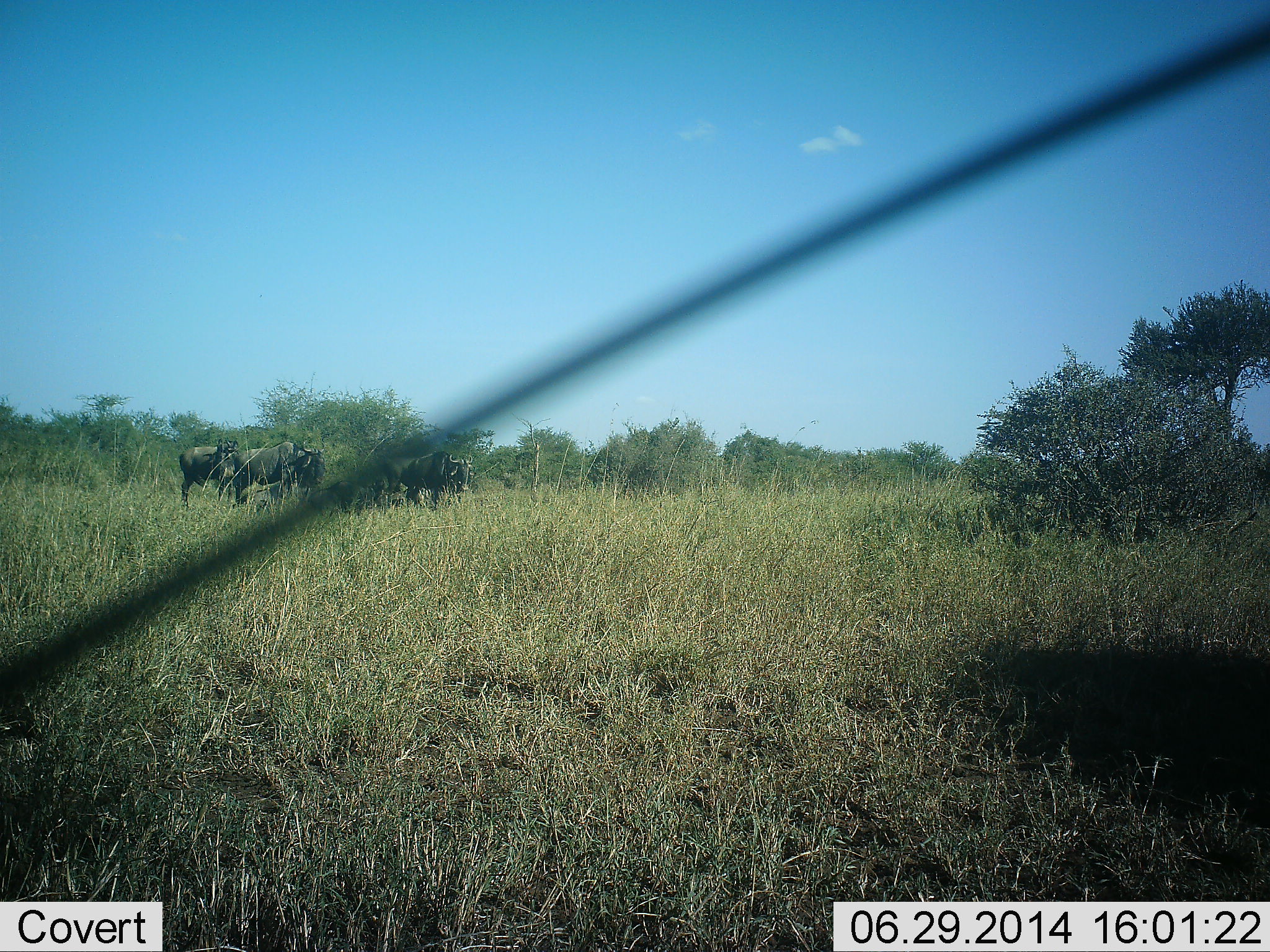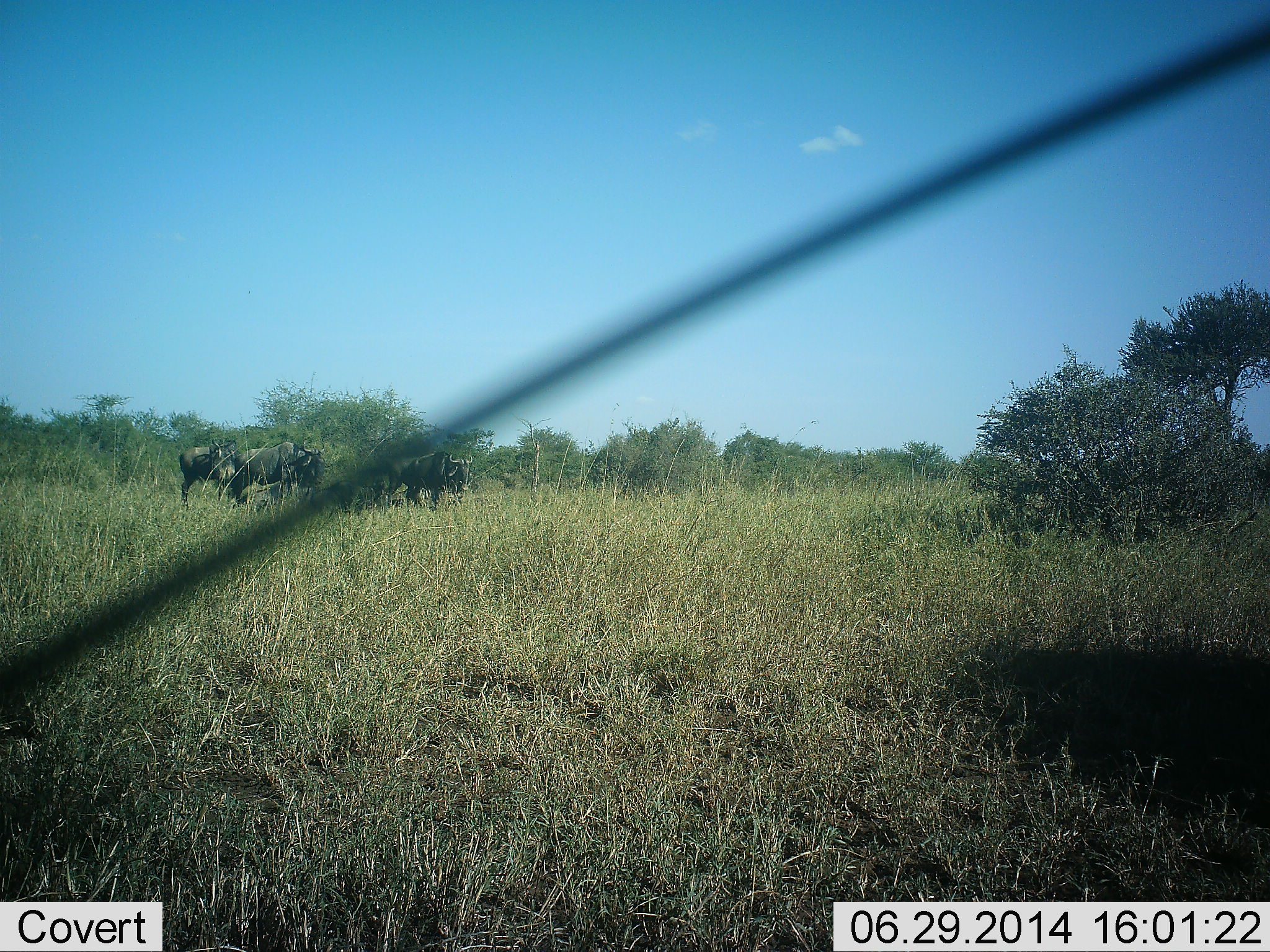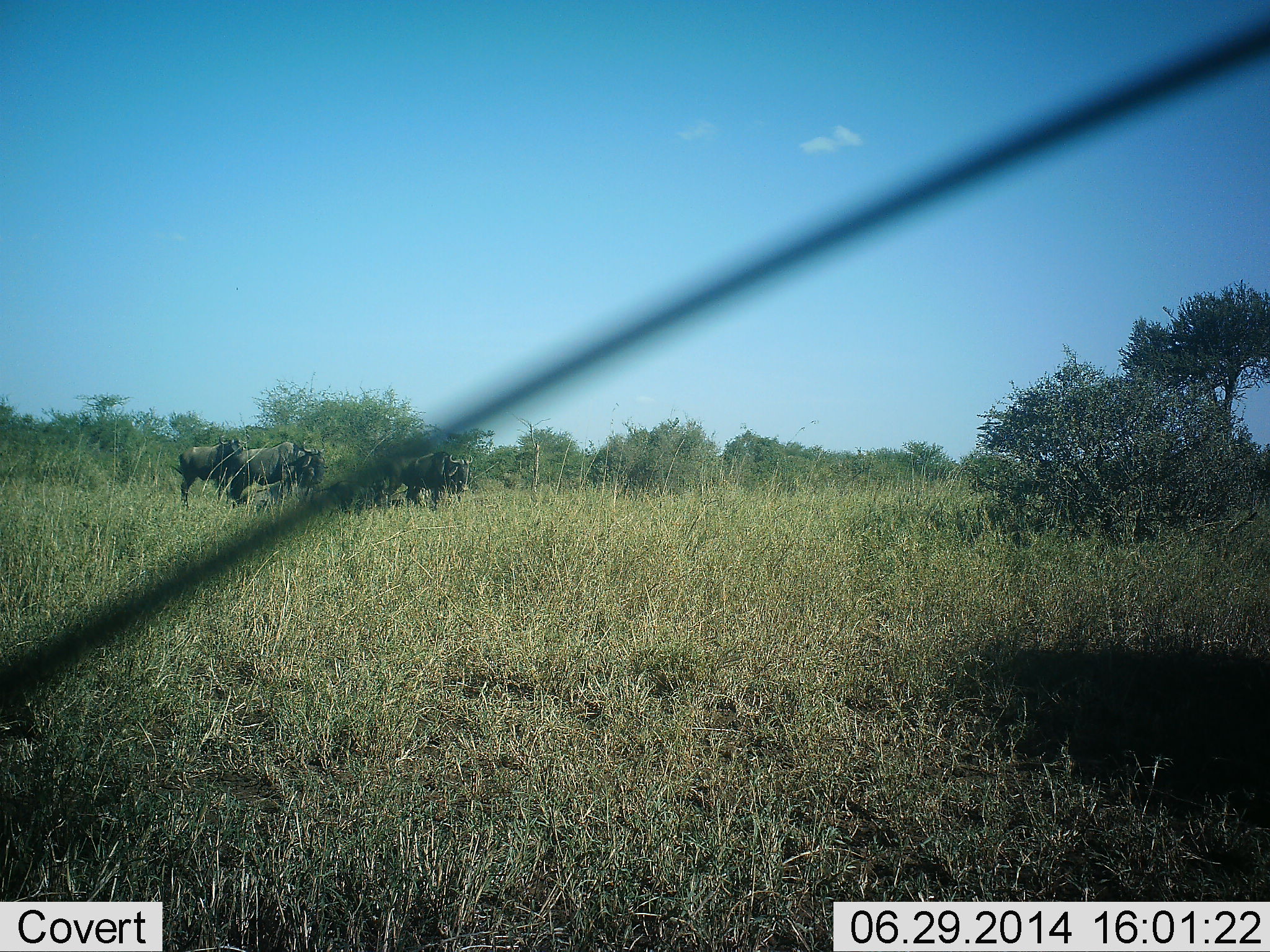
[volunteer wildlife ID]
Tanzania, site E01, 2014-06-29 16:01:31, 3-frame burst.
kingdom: Animalia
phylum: Chordata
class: Mammalia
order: Artiodactyla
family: Bovidae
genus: Connochaetes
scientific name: Connochaetes taurinus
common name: blue wildebeest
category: wildebeest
Wildebeest (blue wildebeest) (Connochaetes taurinus), count 4. Behavior (volunteer vote fractions): standing 90%, resting 10%, moving 10%, interacting 0%. Young present (vote fraction): 0%. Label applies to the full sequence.